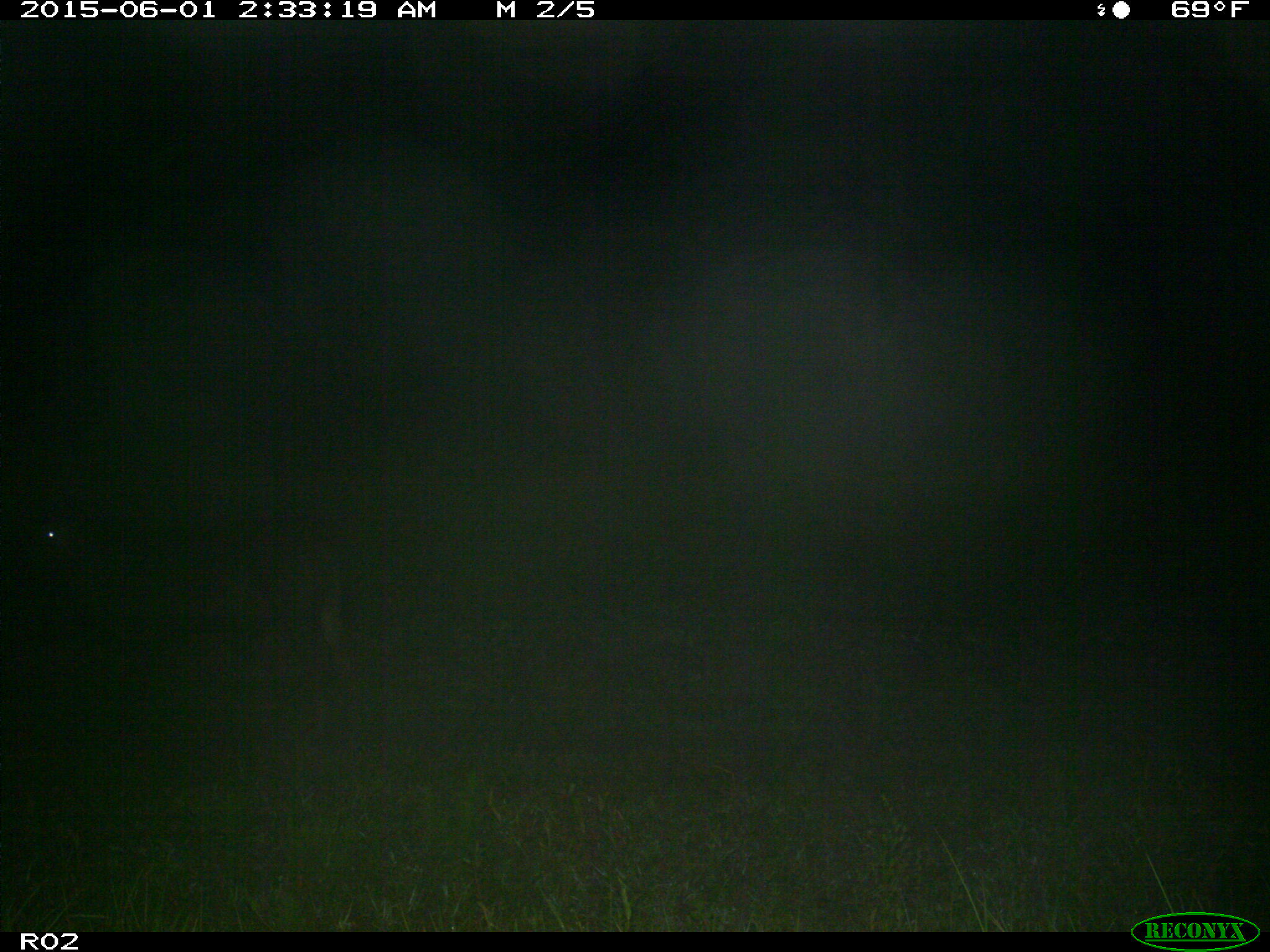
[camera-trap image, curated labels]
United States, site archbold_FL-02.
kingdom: Animalia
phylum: Chordata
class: Mammalia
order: Artiodactyla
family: Bovidae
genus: Bos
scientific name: Bos taurus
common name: domestic cow